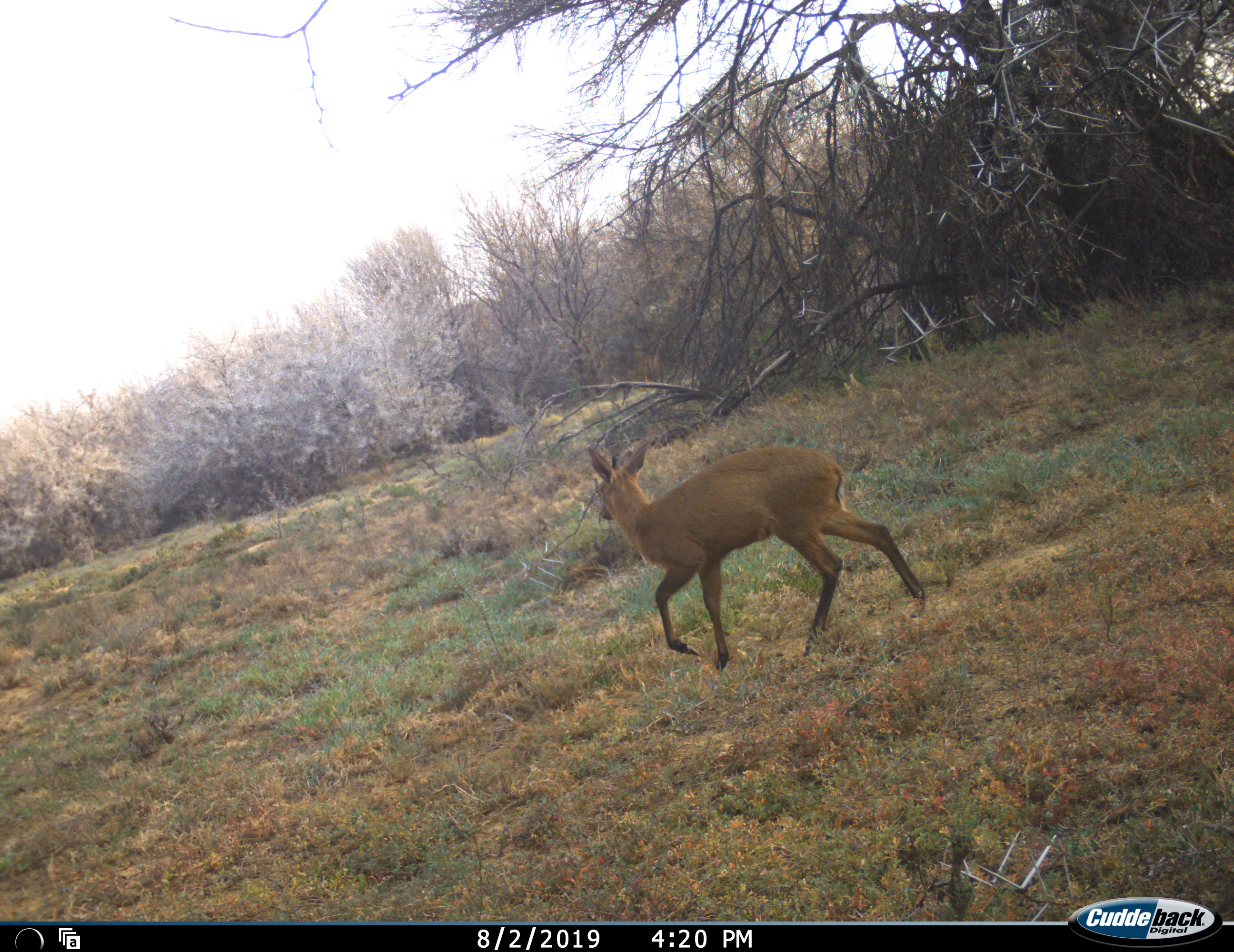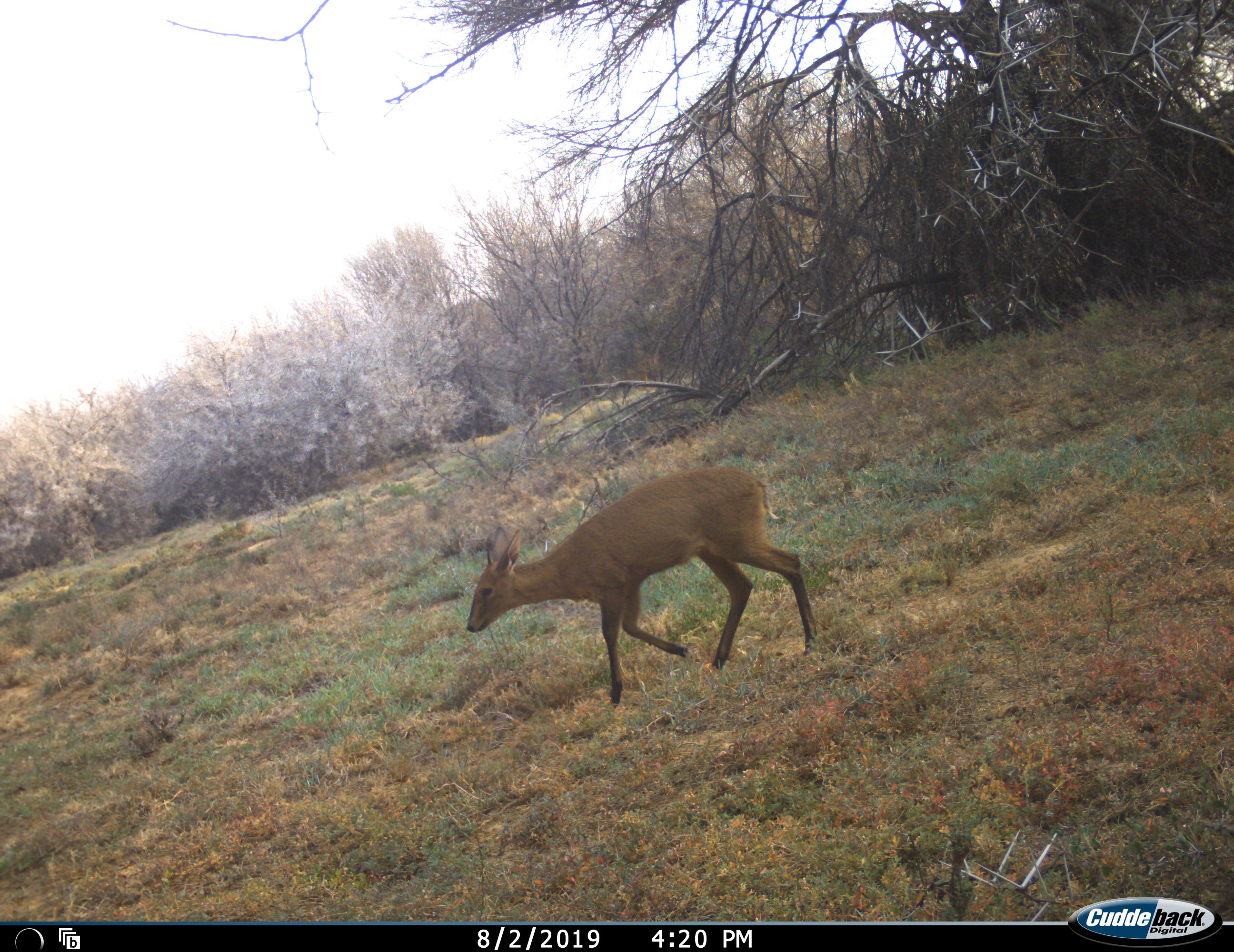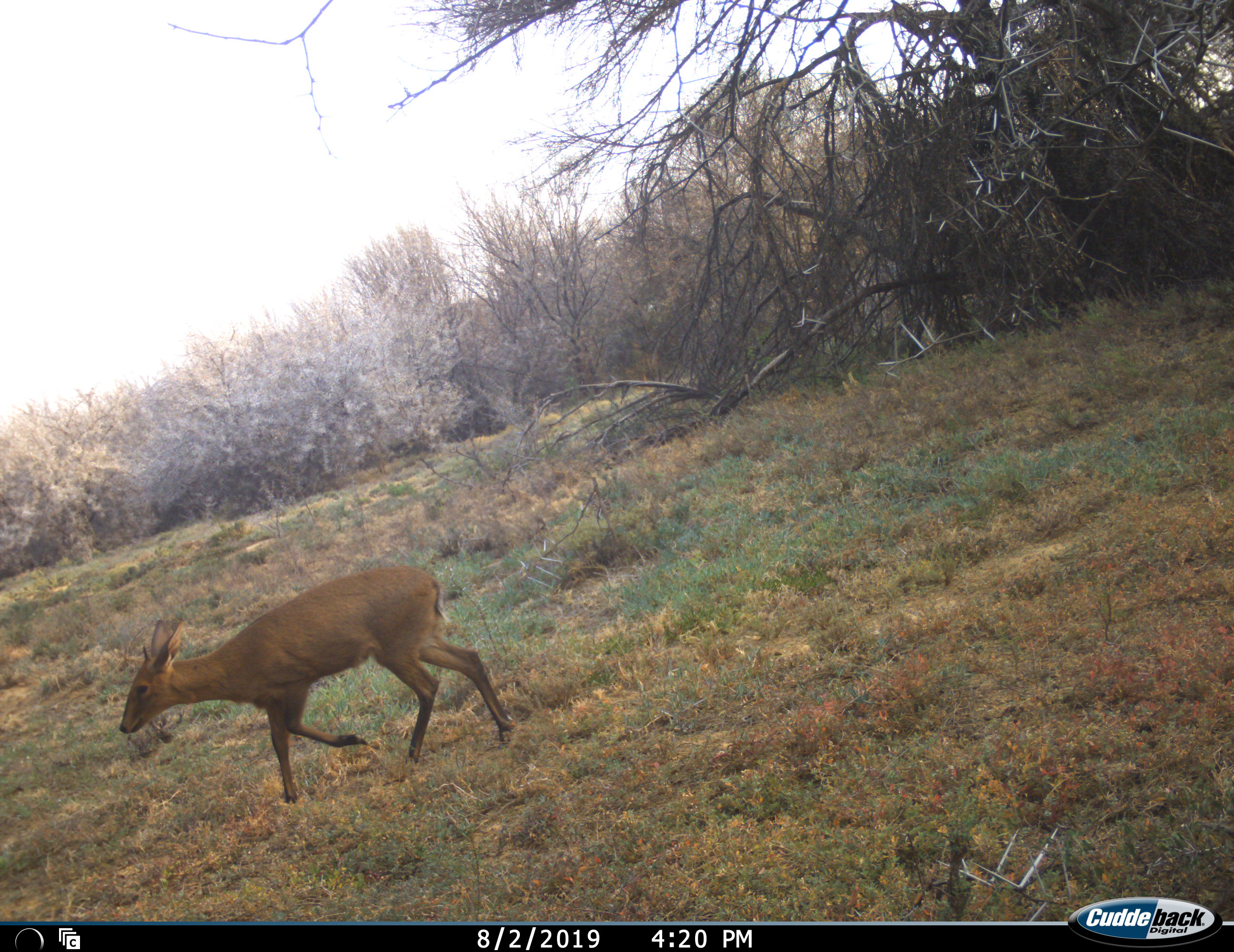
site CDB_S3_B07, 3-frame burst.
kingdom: Animalia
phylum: Chordata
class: Mammalia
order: Artiodactyla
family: Bovidae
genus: Sylvicapra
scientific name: Sylvicapra grimmia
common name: common duiker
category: duikercommongrey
Duikercommongrey (common duiker) (Sylvicapra grimmia), count 1. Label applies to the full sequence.